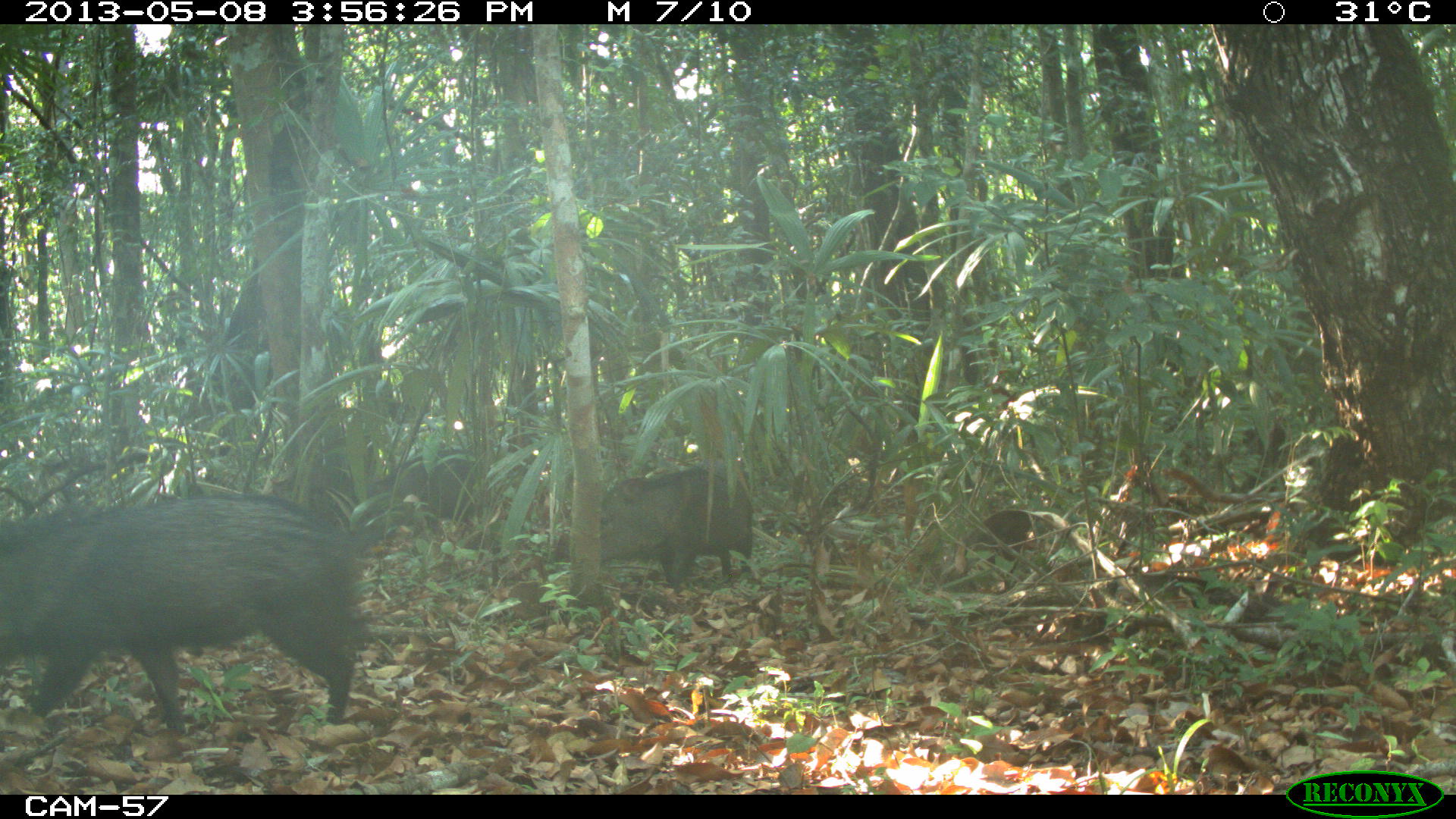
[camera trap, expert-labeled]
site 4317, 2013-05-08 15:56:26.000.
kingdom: Animalia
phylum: Chordata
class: Mammalia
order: Artiodactyla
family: Tayassuidae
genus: Pecari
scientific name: Pecari tajacu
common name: collared peccary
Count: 3.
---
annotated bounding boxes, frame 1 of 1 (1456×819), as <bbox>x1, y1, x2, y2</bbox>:
pecari tajacu: <bbox>0, 487, 363, 736</bbox>; <bbox>597, 463, 752, 592</bbox>; <bbox>380, 443, 479, 525</bbox>